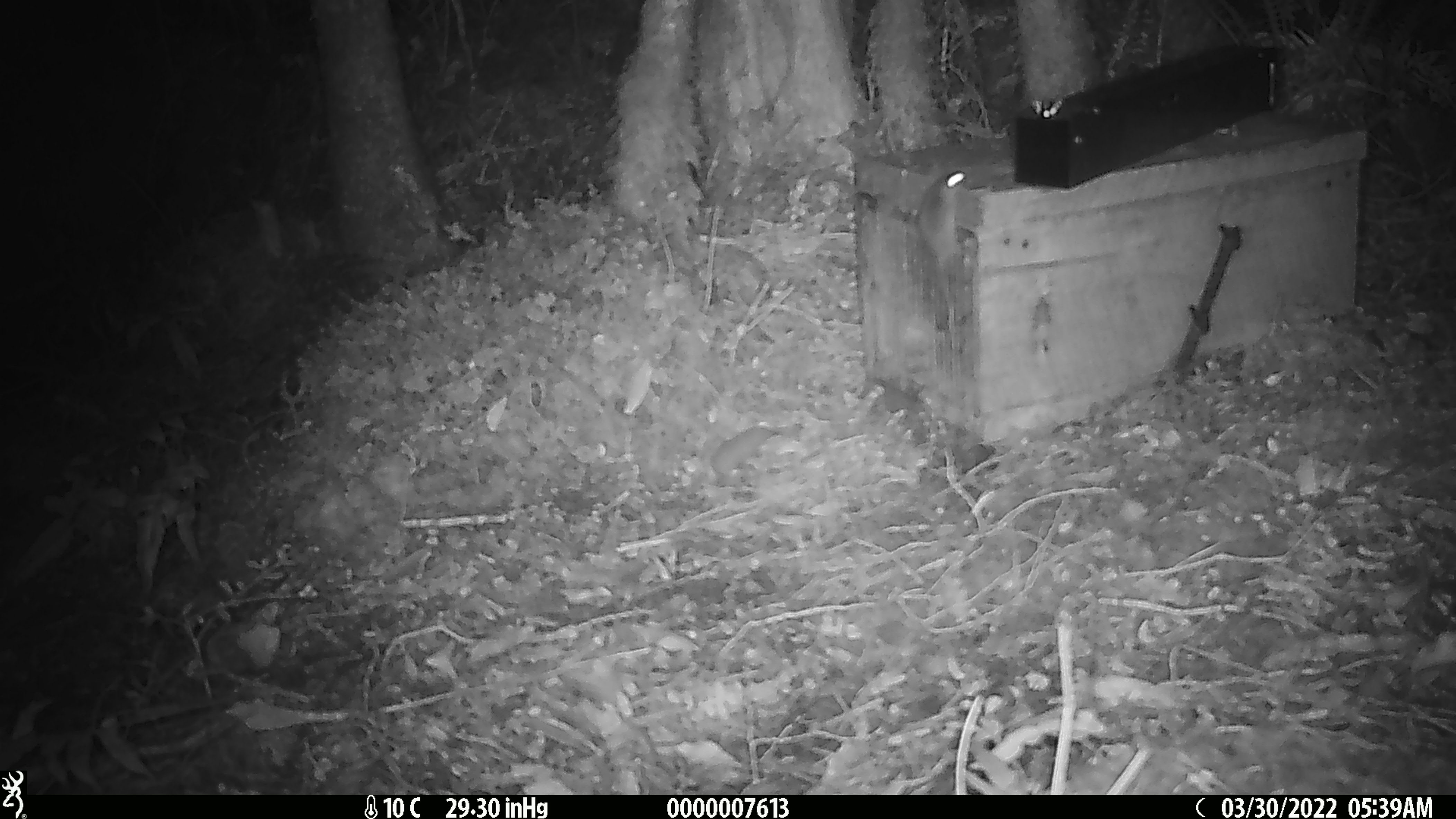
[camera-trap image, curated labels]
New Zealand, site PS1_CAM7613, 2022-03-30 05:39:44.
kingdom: Animalia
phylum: Chordata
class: Mammalia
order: Rodentia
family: Muridae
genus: Mus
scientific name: Mus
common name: mouse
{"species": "mouse (Mus)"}